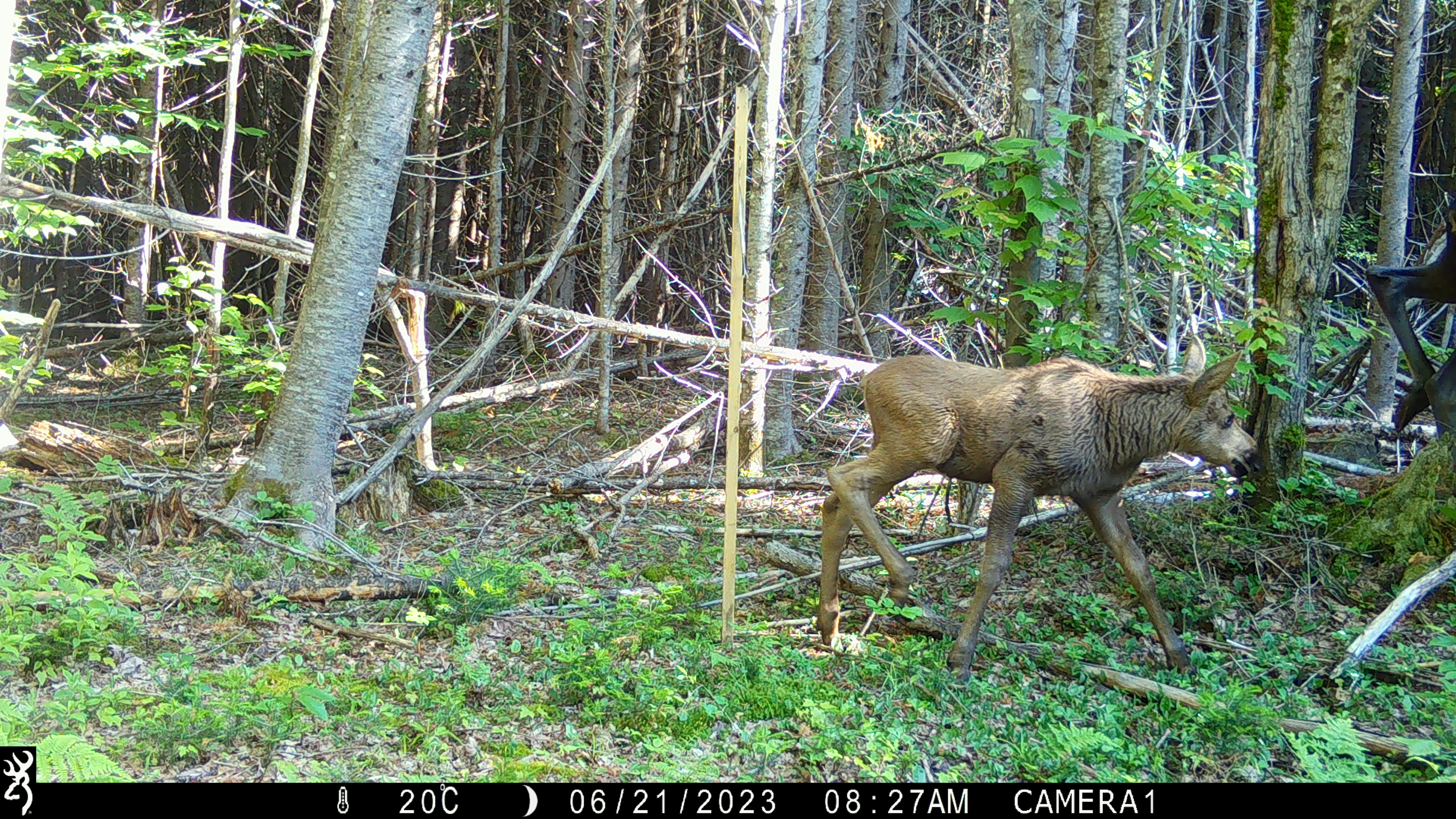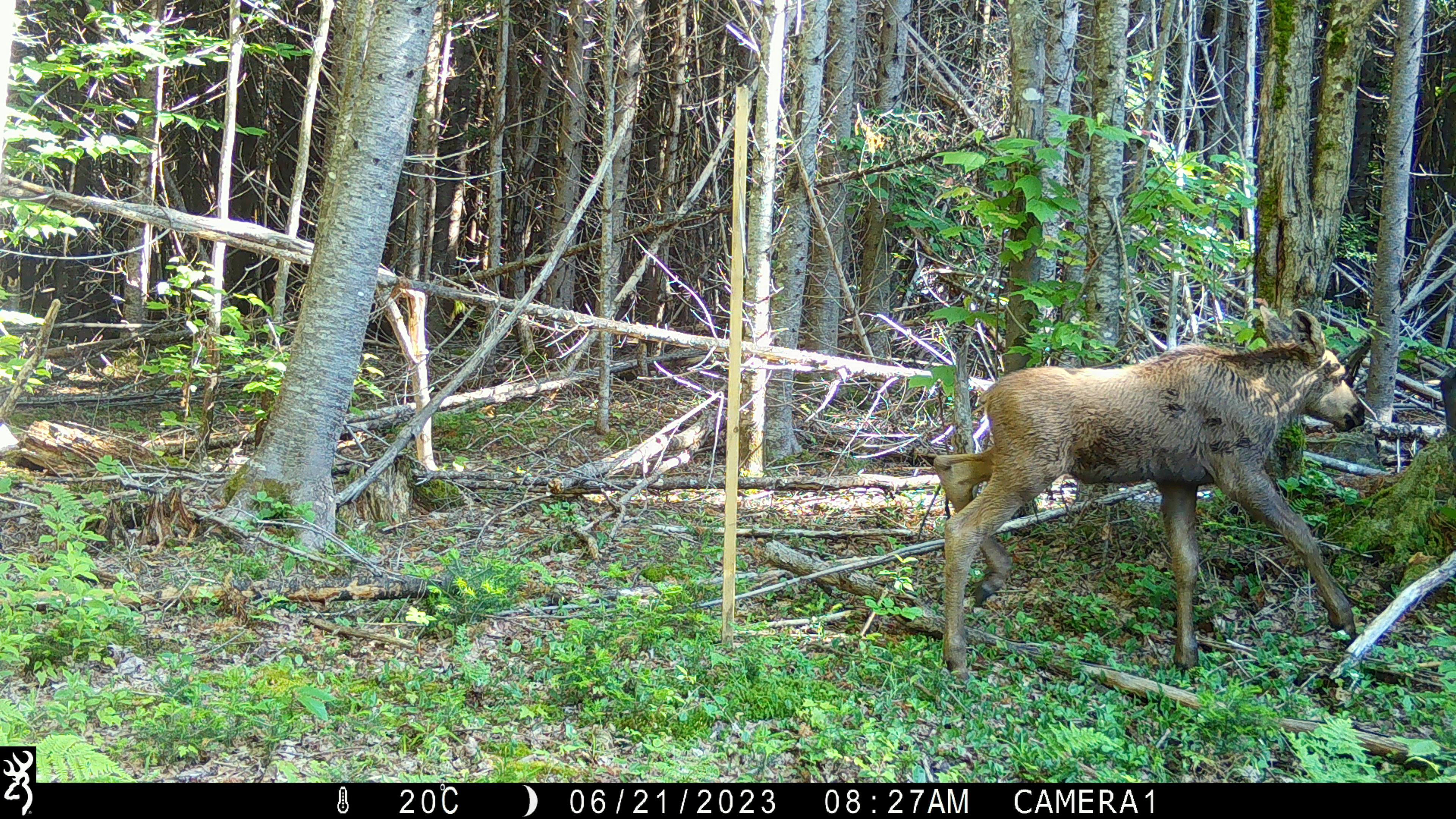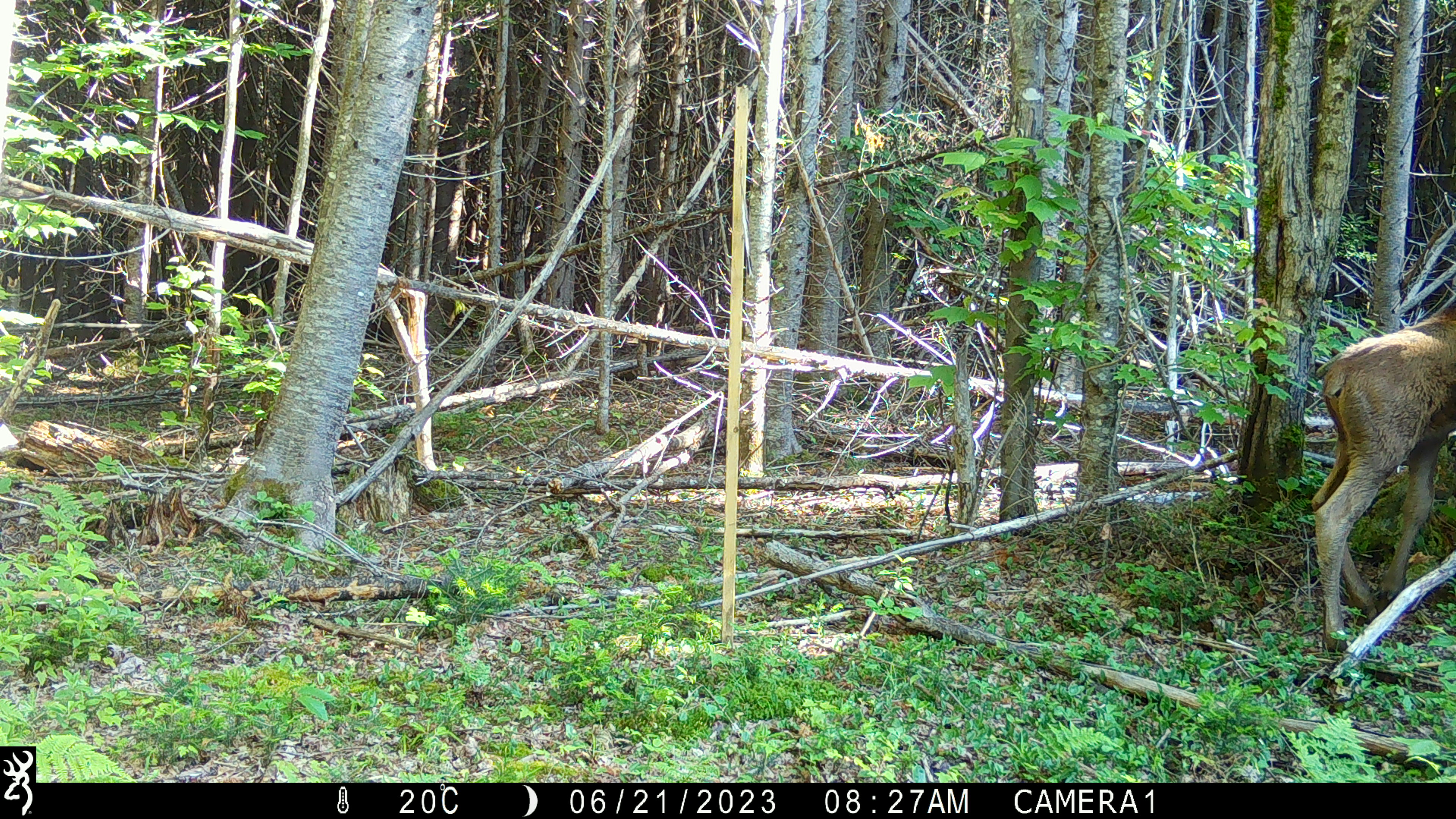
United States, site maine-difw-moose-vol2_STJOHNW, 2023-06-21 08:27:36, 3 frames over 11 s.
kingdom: Animalia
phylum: Chordata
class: Mammalia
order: Artiodactyla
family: Cervidae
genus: Alces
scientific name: Alces alces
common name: moose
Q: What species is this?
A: Moose (Alces alces).